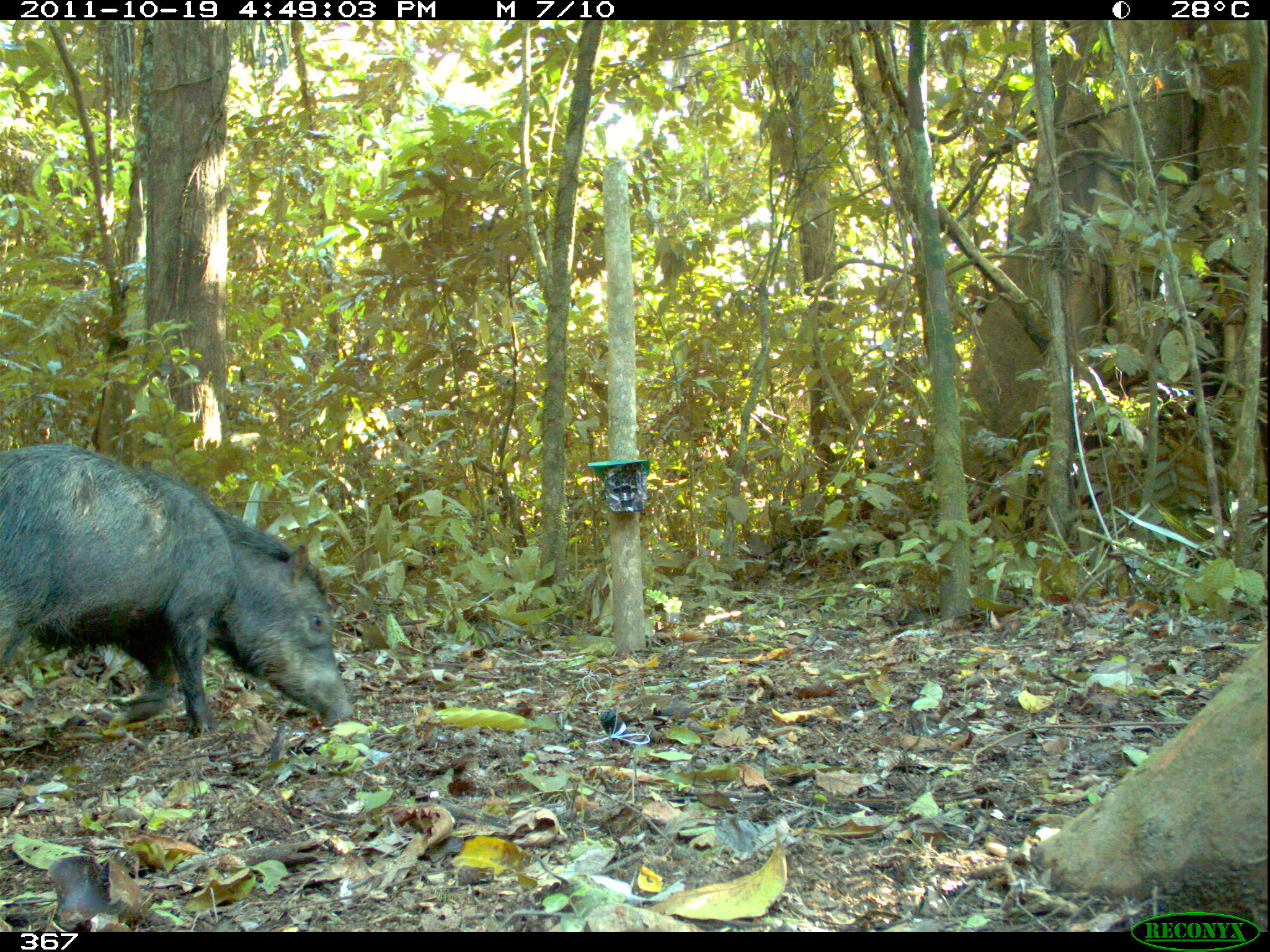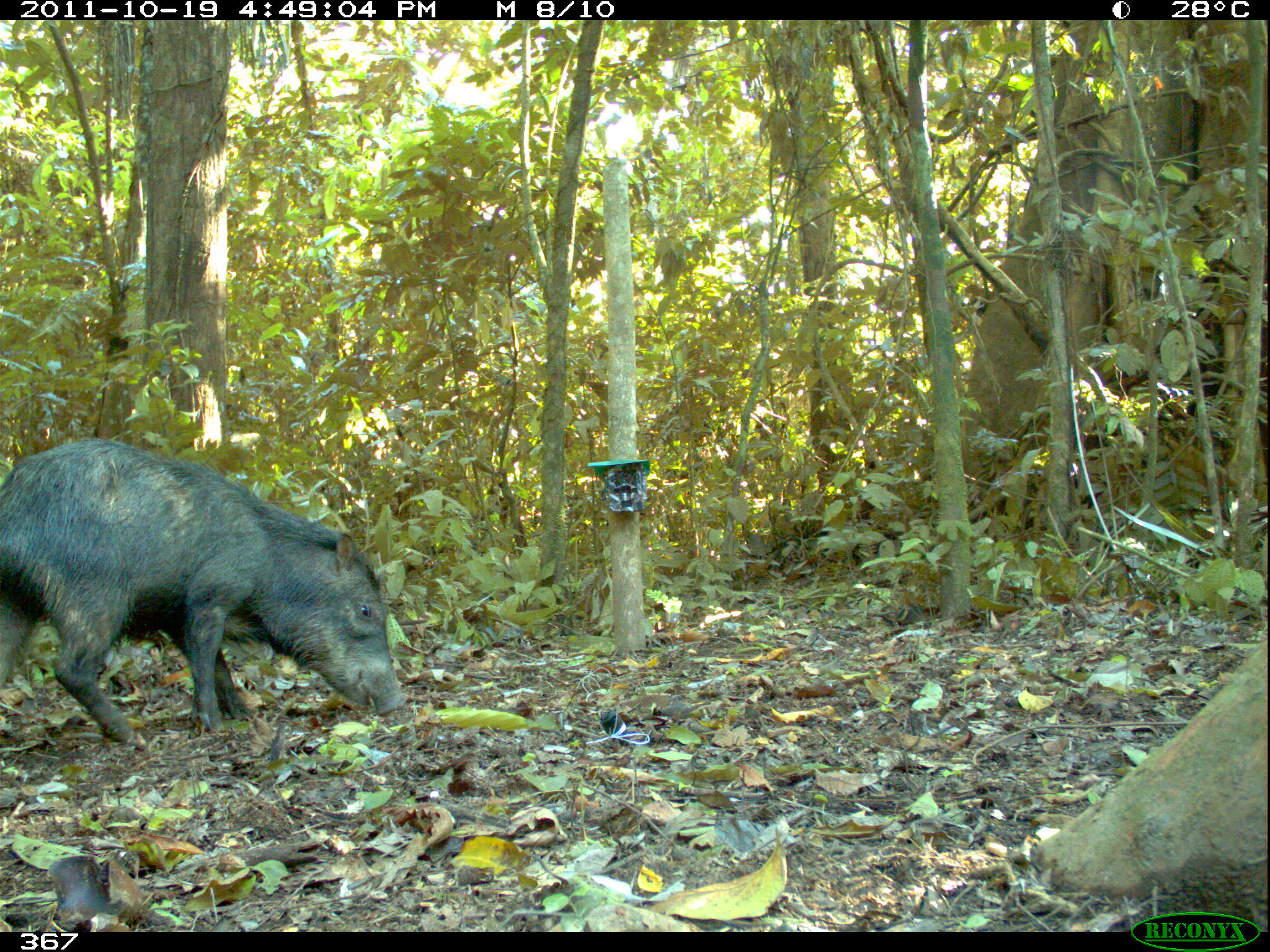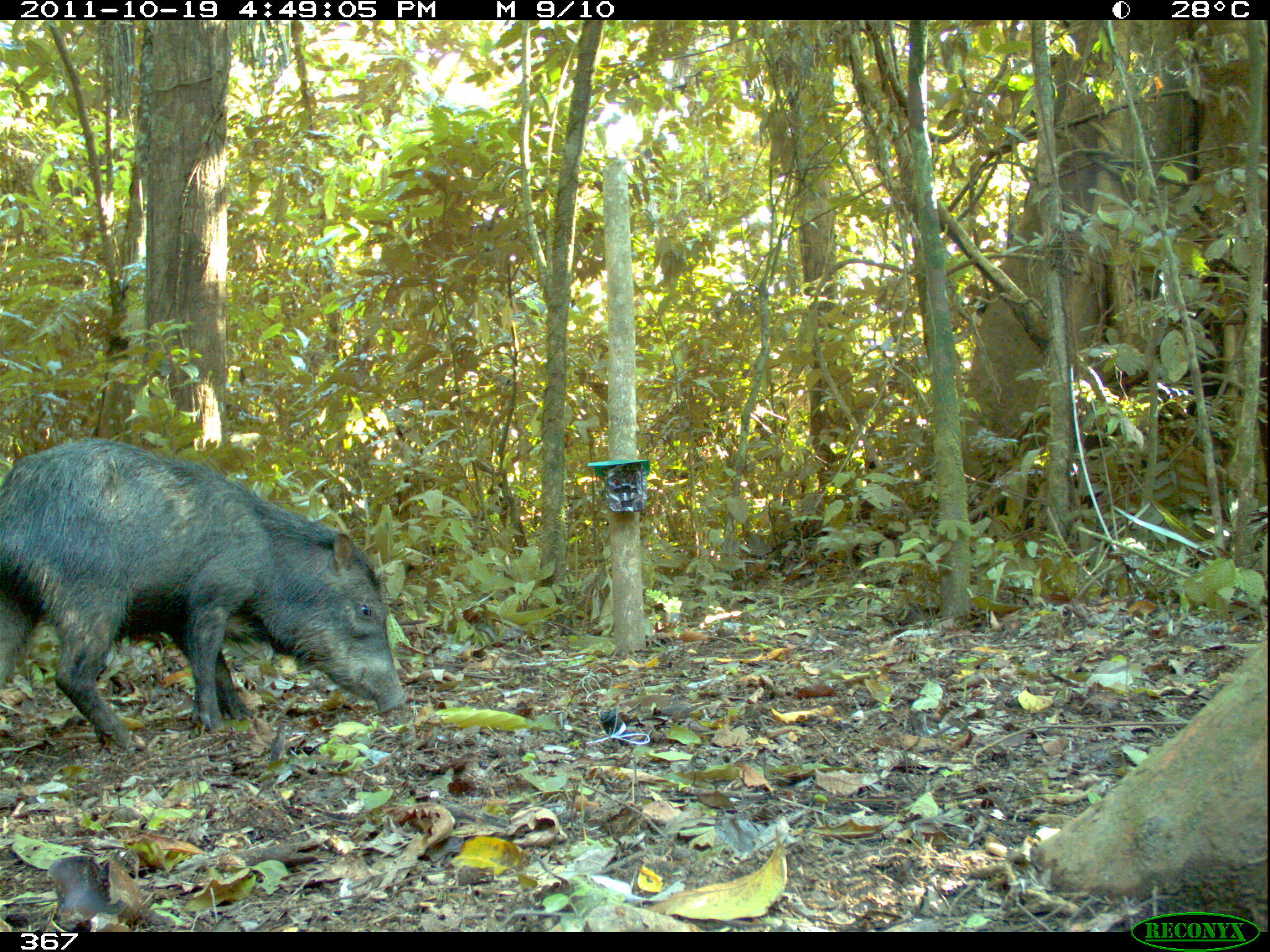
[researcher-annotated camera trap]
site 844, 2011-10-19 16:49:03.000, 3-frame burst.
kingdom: Animalia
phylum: Chordata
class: Mammalia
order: Artiodactyla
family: Tayassuidae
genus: Tayassu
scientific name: Tayassu pecari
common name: white-lipped peccary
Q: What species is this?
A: Tayassu pecari (white-lipped peccary).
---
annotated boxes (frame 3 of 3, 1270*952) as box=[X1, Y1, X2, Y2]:
tayassu pecari: box=[1, 436, 408, 742]